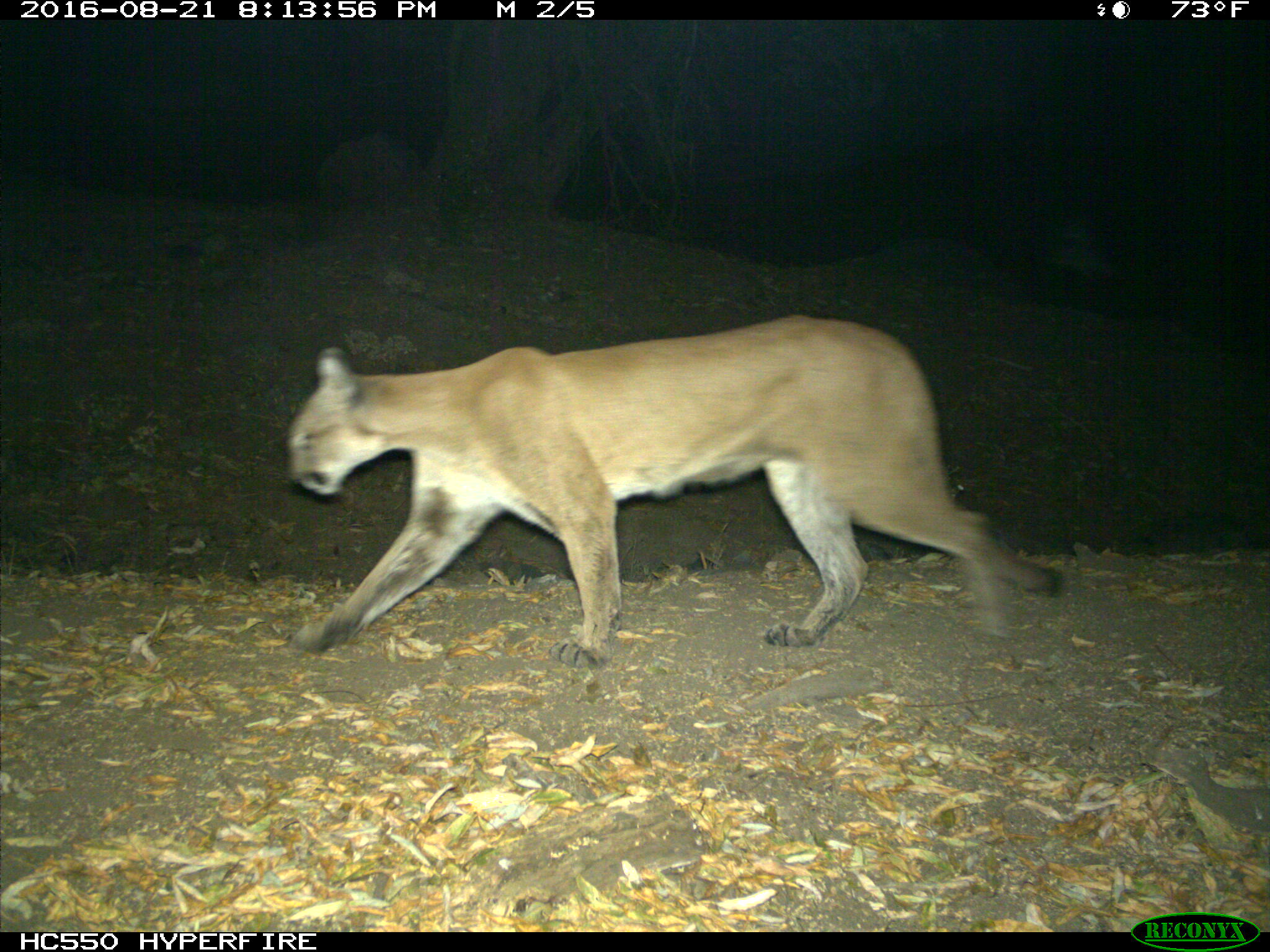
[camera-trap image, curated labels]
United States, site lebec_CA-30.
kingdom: Animalia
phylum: Chordata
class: Mammalia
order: Carnivora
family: Felidae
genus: Puma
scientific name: Puma concolor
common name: mountain lion